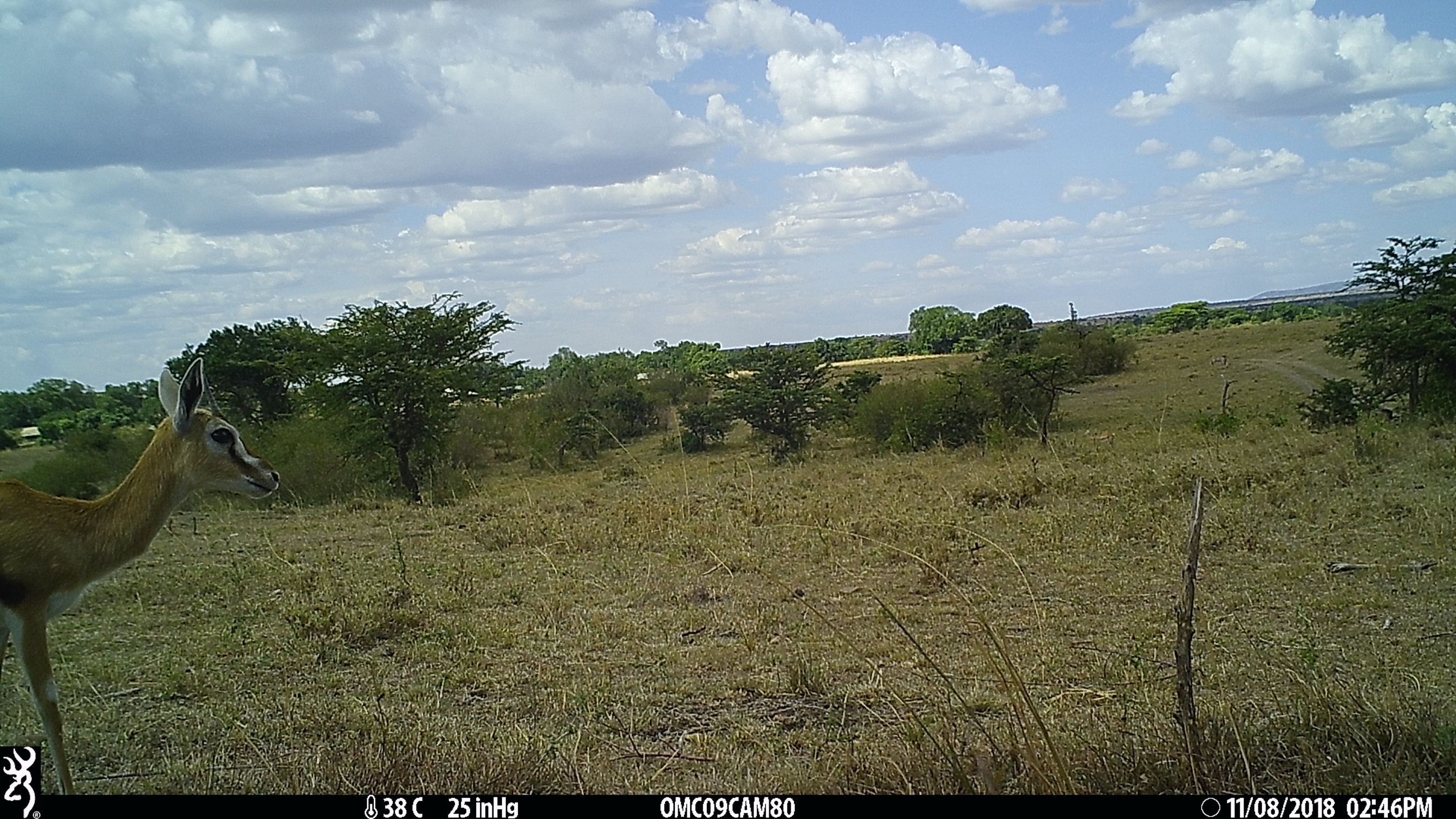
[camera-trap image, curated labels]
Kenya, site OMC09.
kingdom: Animalia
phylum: Chordata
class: Mammalia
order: Artiodactyla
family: Bovidae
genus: Eudorcas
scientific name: Eudorcas thomsonii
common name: thomon's gazelle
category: gazelle thomsons